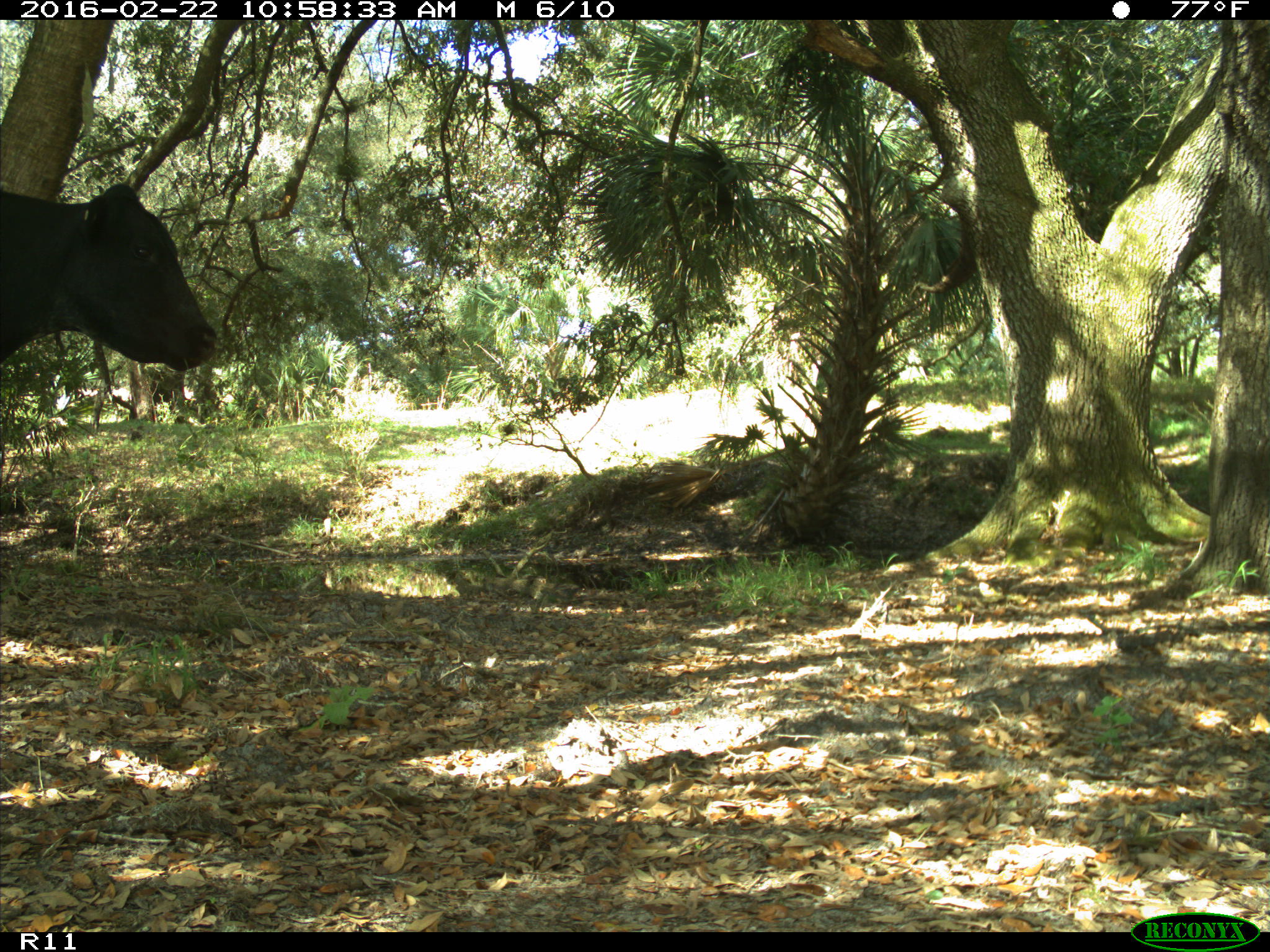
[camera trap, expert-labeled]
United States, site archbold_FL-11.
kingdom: Animalia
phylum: Chordata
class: Mammalia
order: Artiodactyla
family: Bovidae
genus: Bos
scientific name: Bos taurus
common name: domestic cow